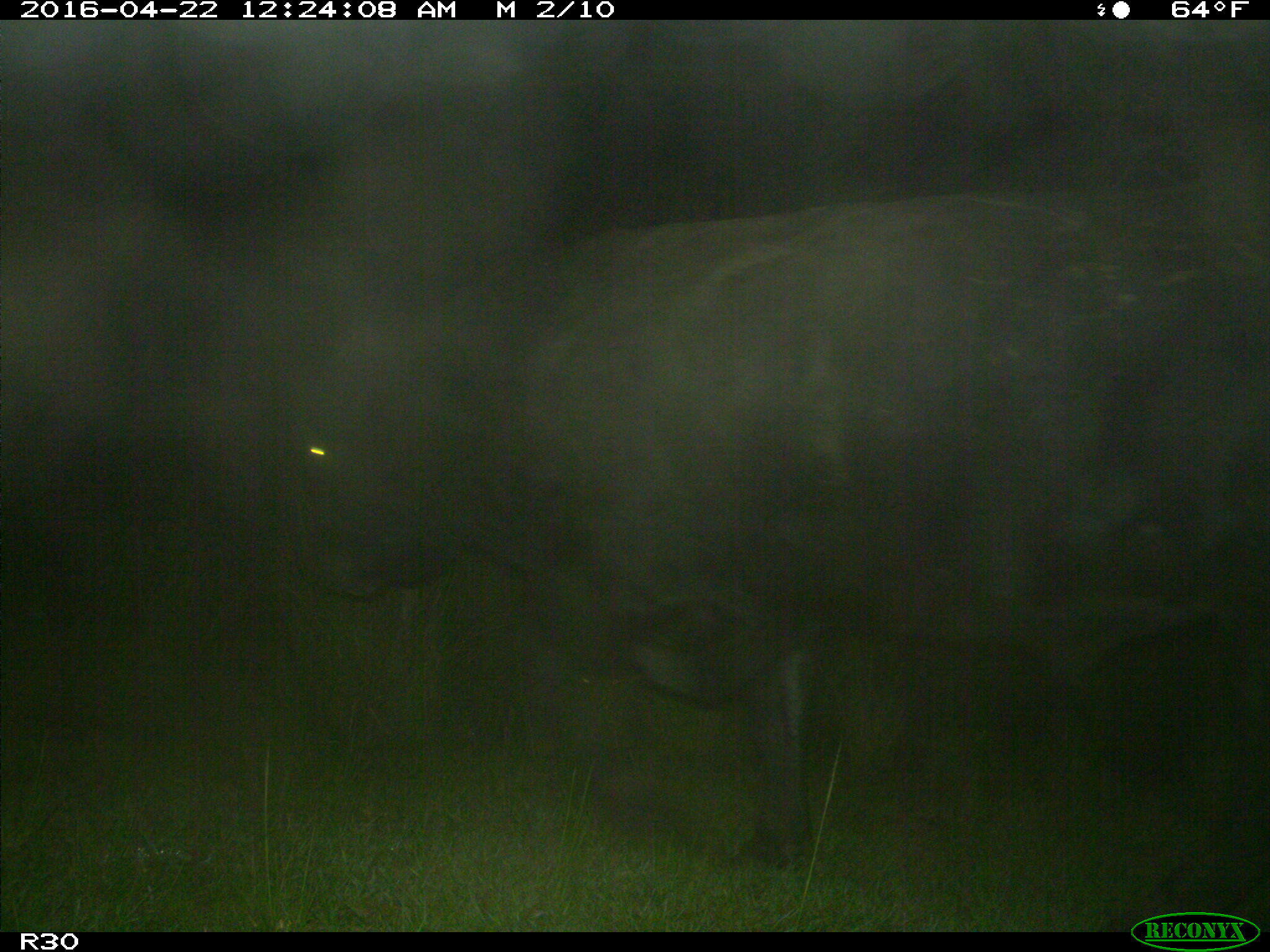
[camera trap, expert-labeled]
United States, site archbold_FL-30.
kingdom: Animalia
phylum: Chordata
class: Mammalia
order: Artiodactyla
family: Bovidae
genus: Bos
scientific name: Bos taurus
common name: domestic cow